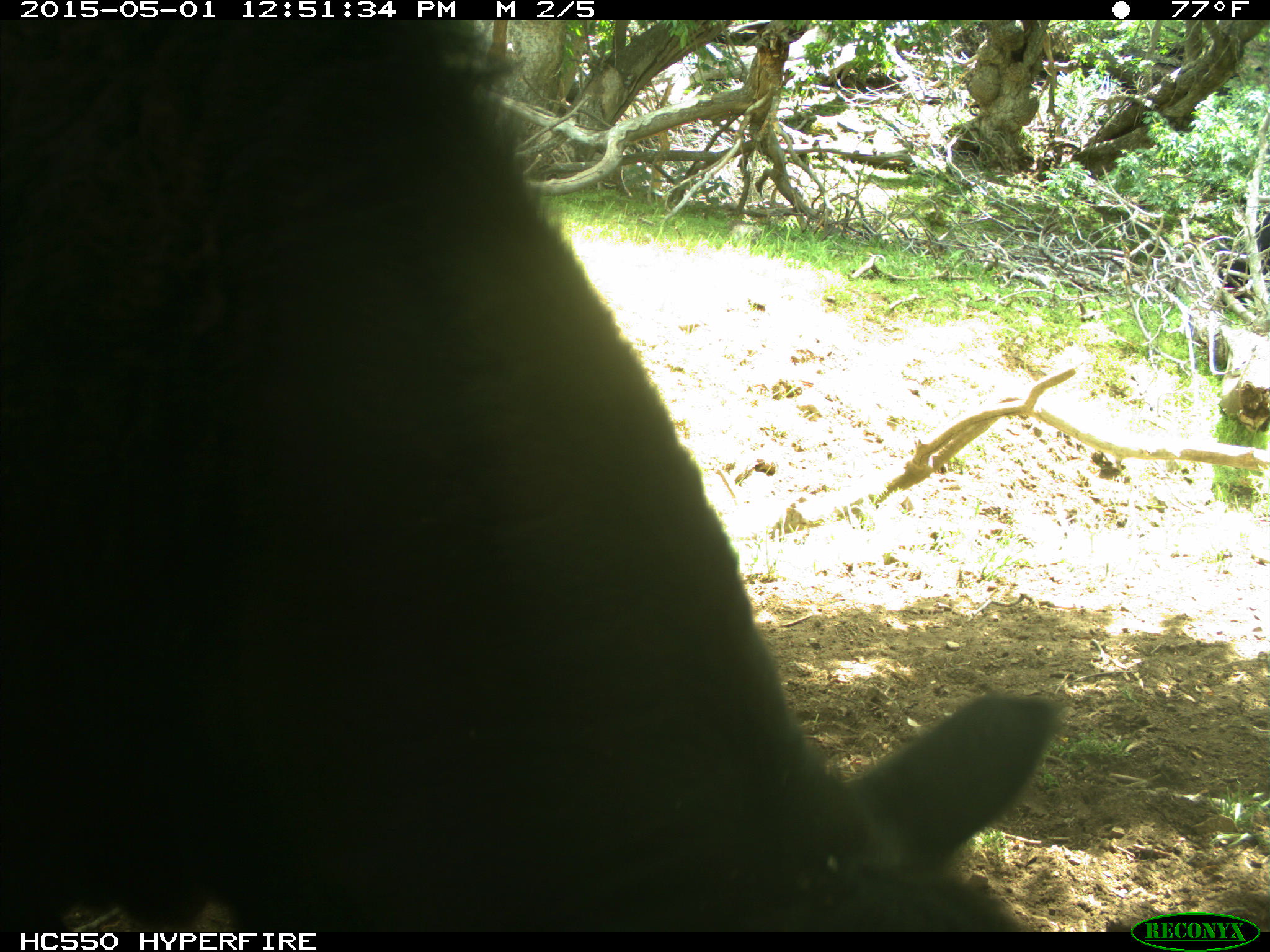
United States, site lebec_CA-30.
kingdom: Animalia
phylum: Chordata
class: Mammalia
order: Artiodactyla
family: Bovidae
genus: Bos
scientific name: Bos taurus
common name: domestic cow